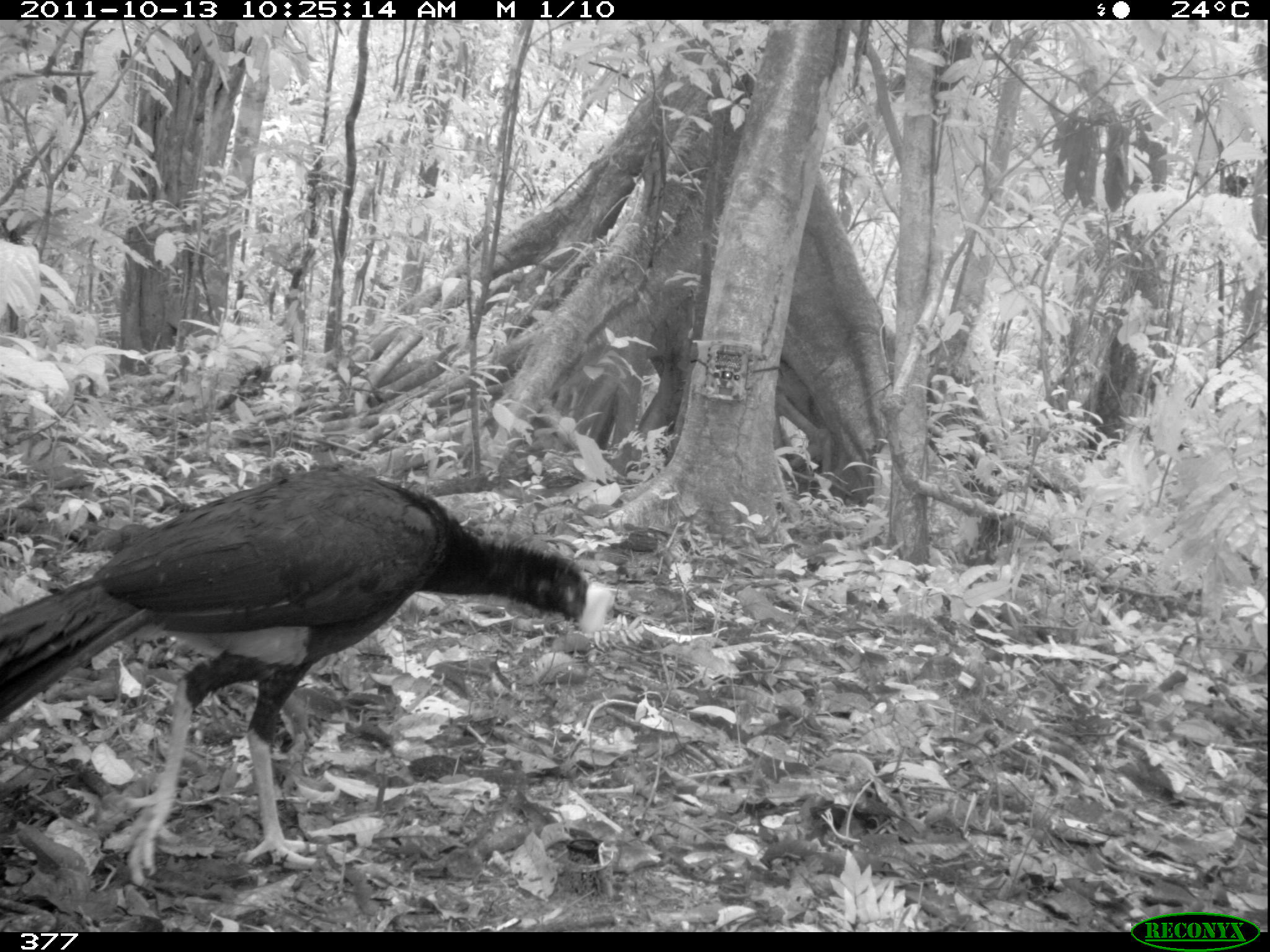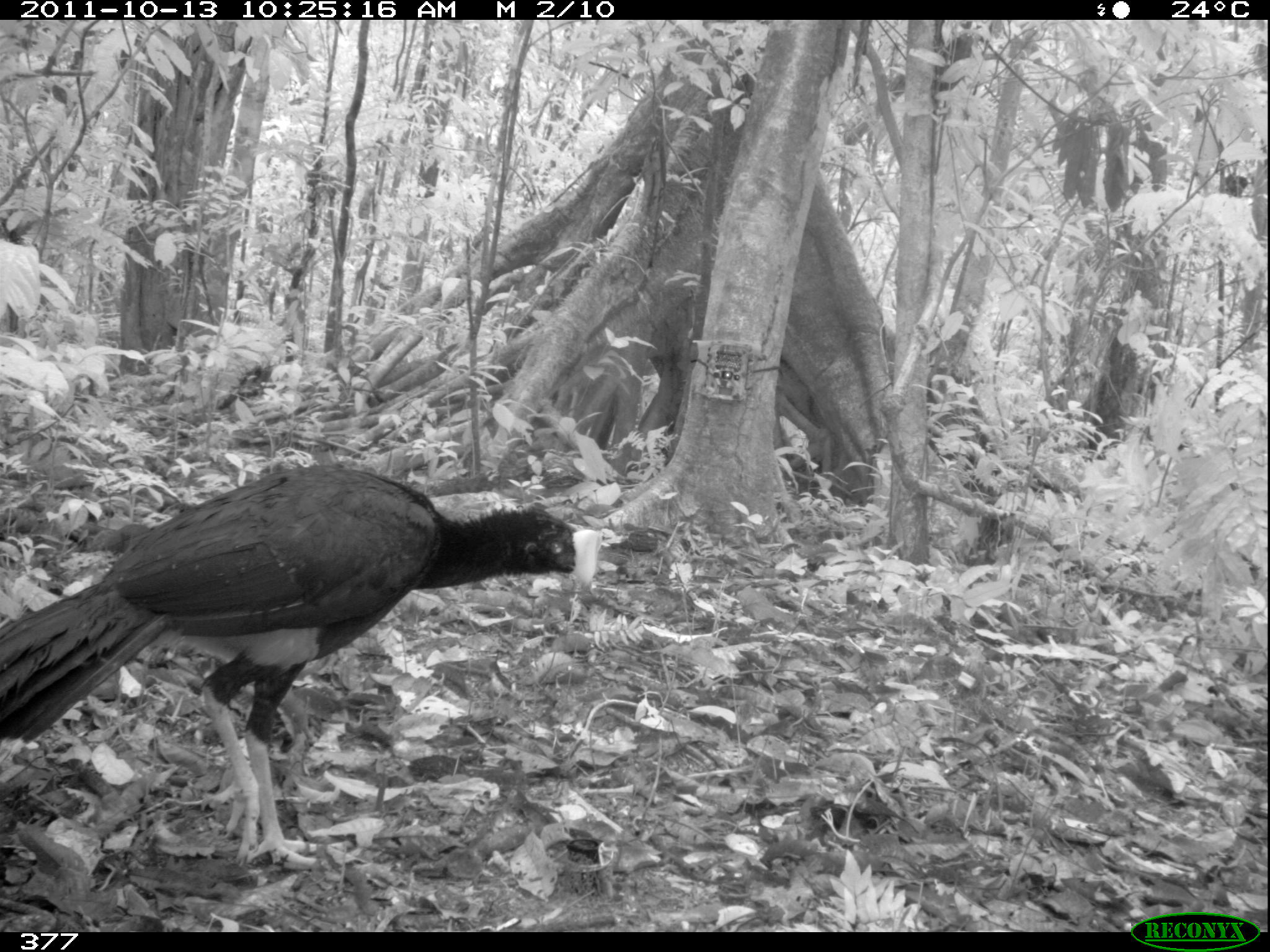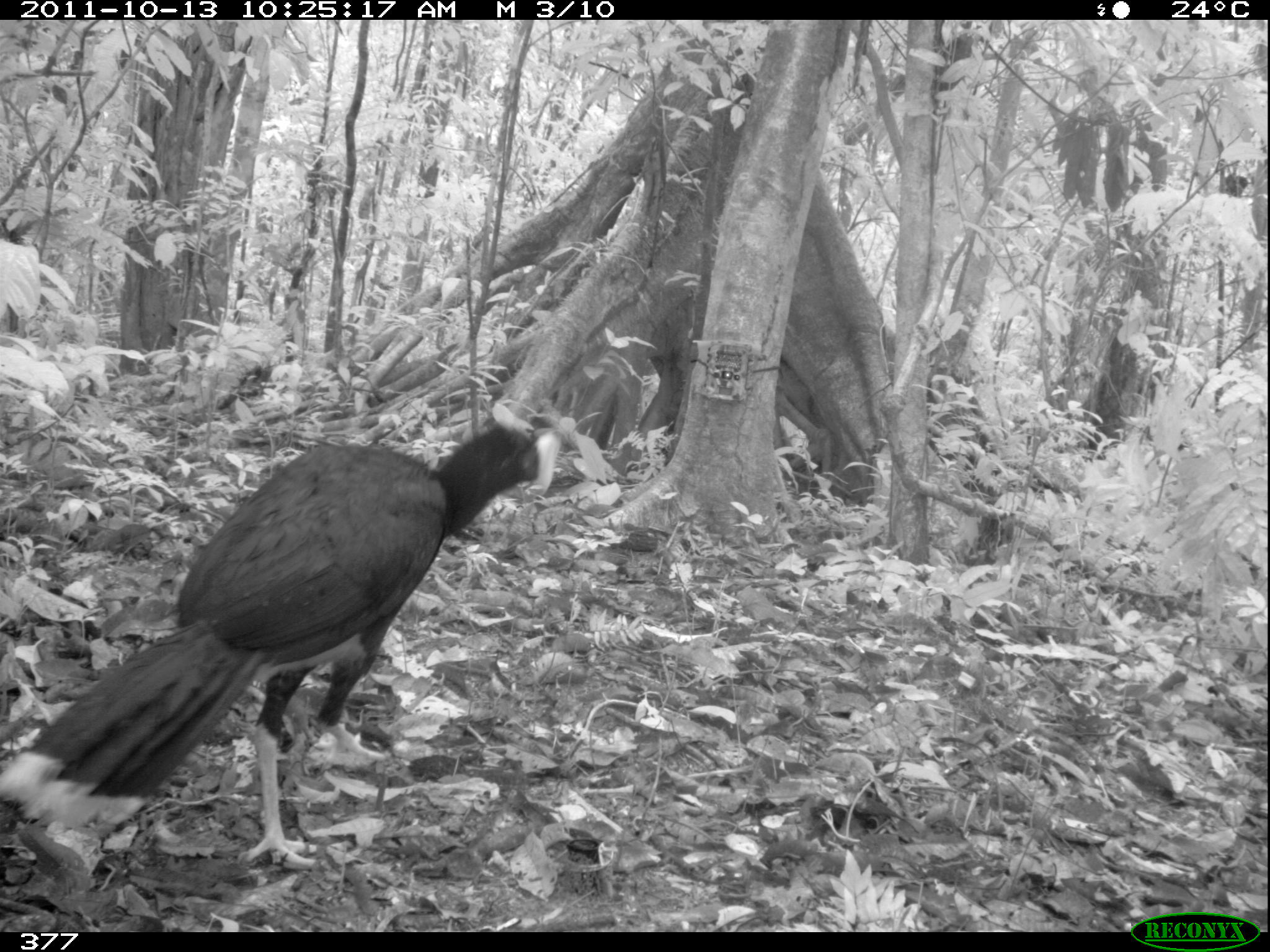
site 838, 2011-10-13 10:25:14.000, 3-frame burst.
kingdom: Animalia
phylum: Chordata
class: Aves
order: Galliformes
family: Cracidae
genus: Mitu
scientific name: Mitu tuberosum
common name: razor-billed curassow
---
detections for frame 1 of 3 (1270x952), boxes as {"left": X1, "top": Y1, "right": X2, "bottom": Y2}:
mitu tuberosum: {"left": 0, "top": 469, "right": 612, "bottom": 890}